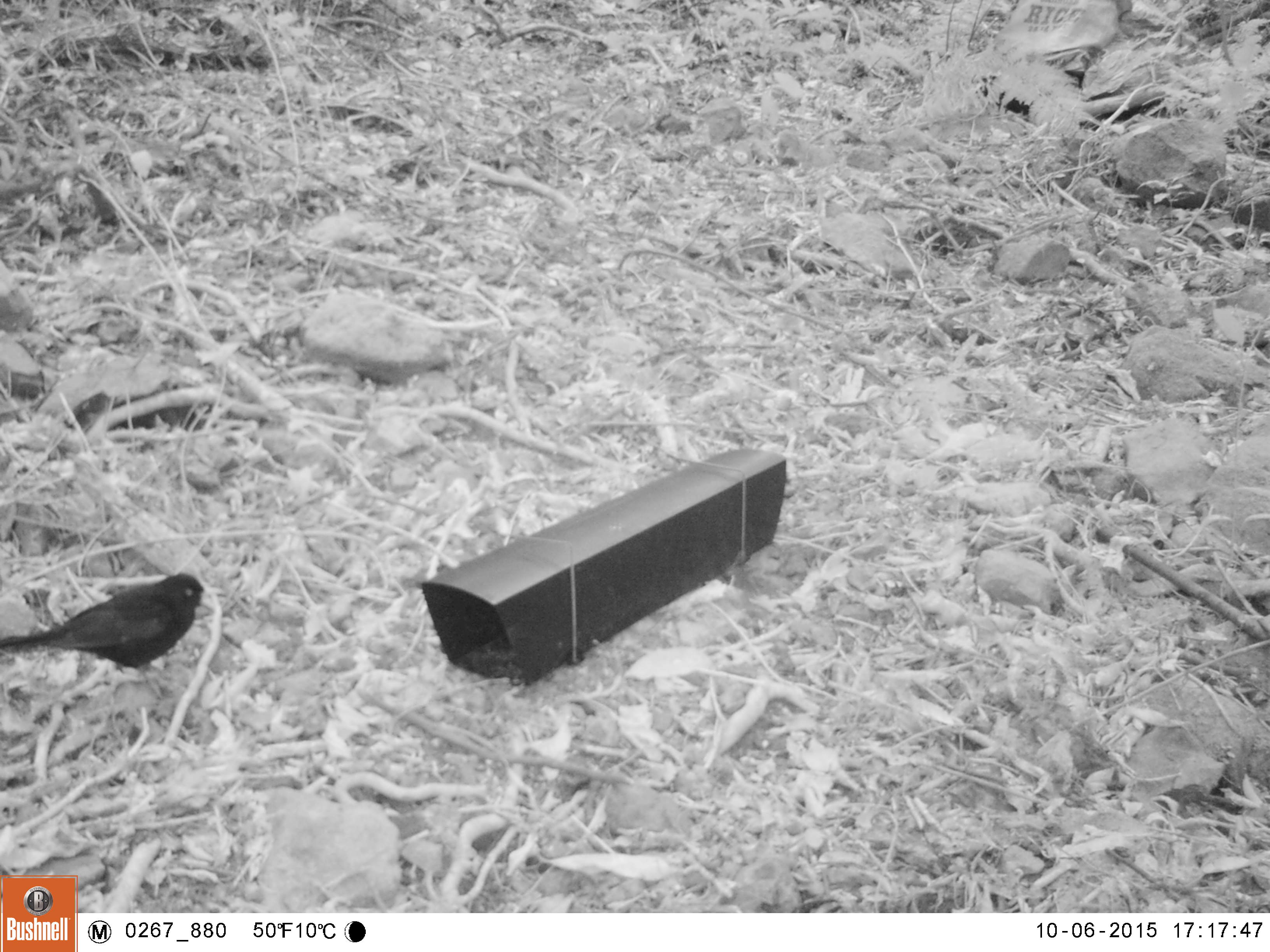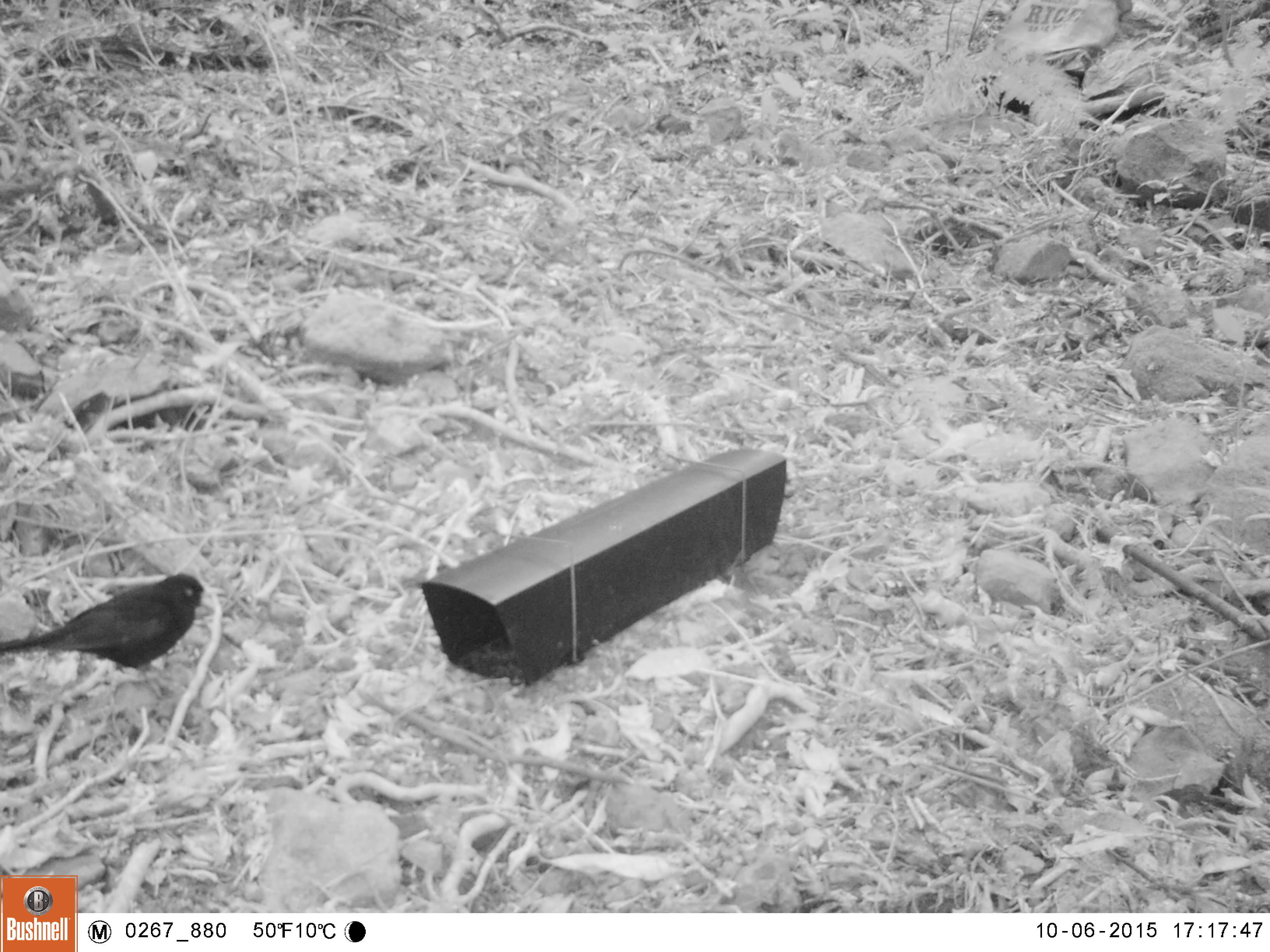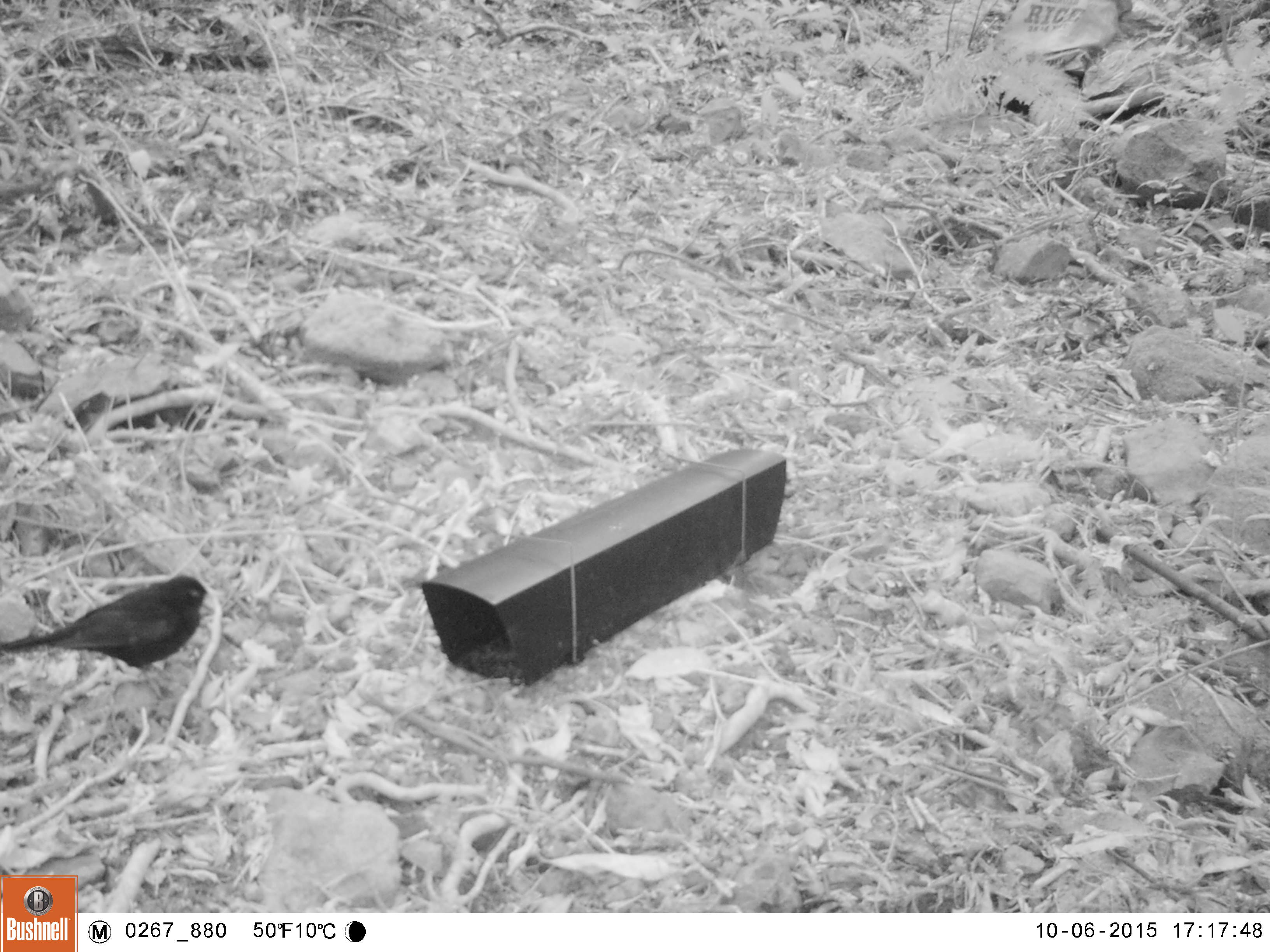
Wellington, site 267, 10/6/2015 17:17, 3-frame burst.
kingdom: Animalia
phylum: Chordata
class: Aves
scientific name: Aves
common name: bird